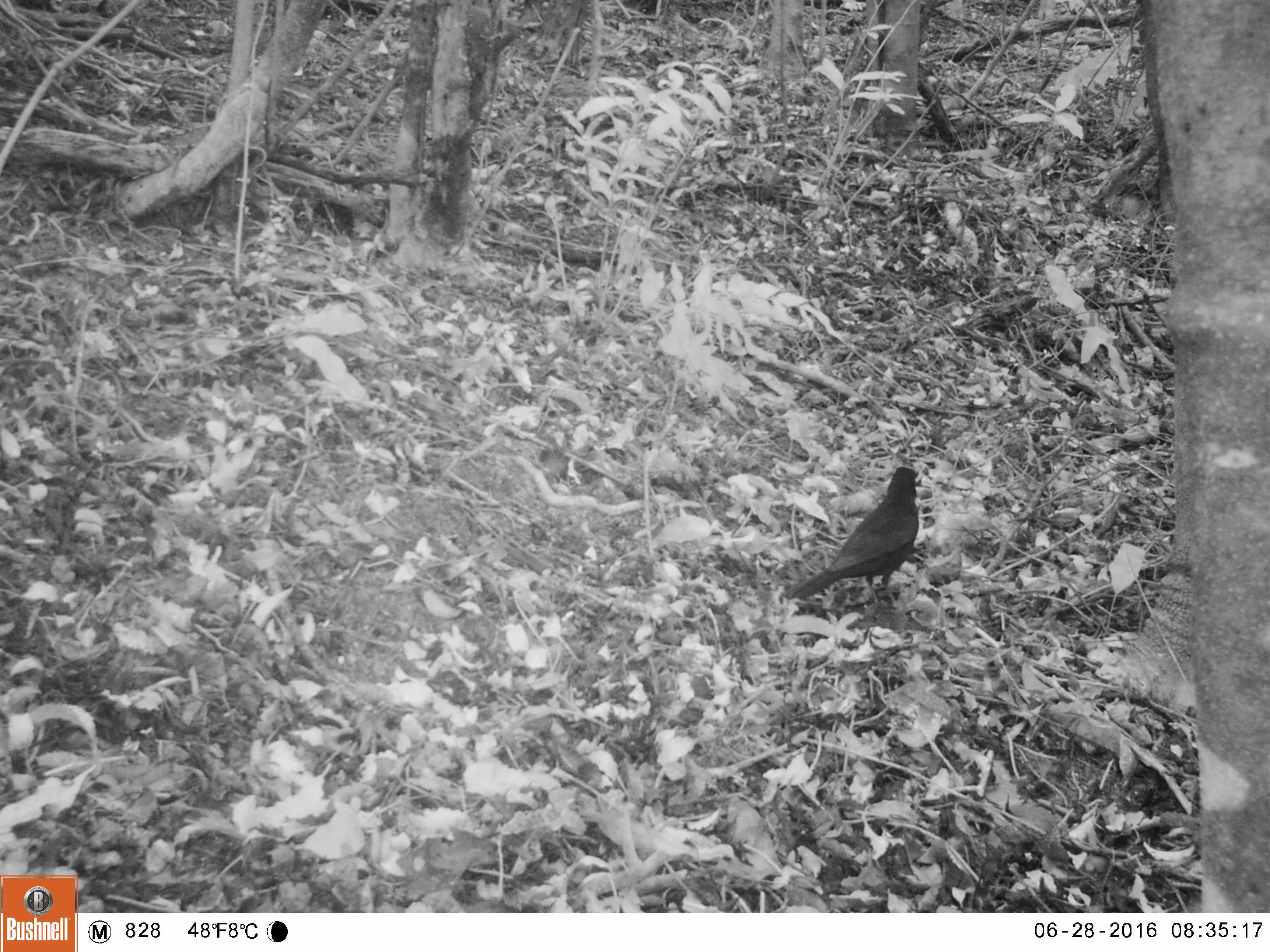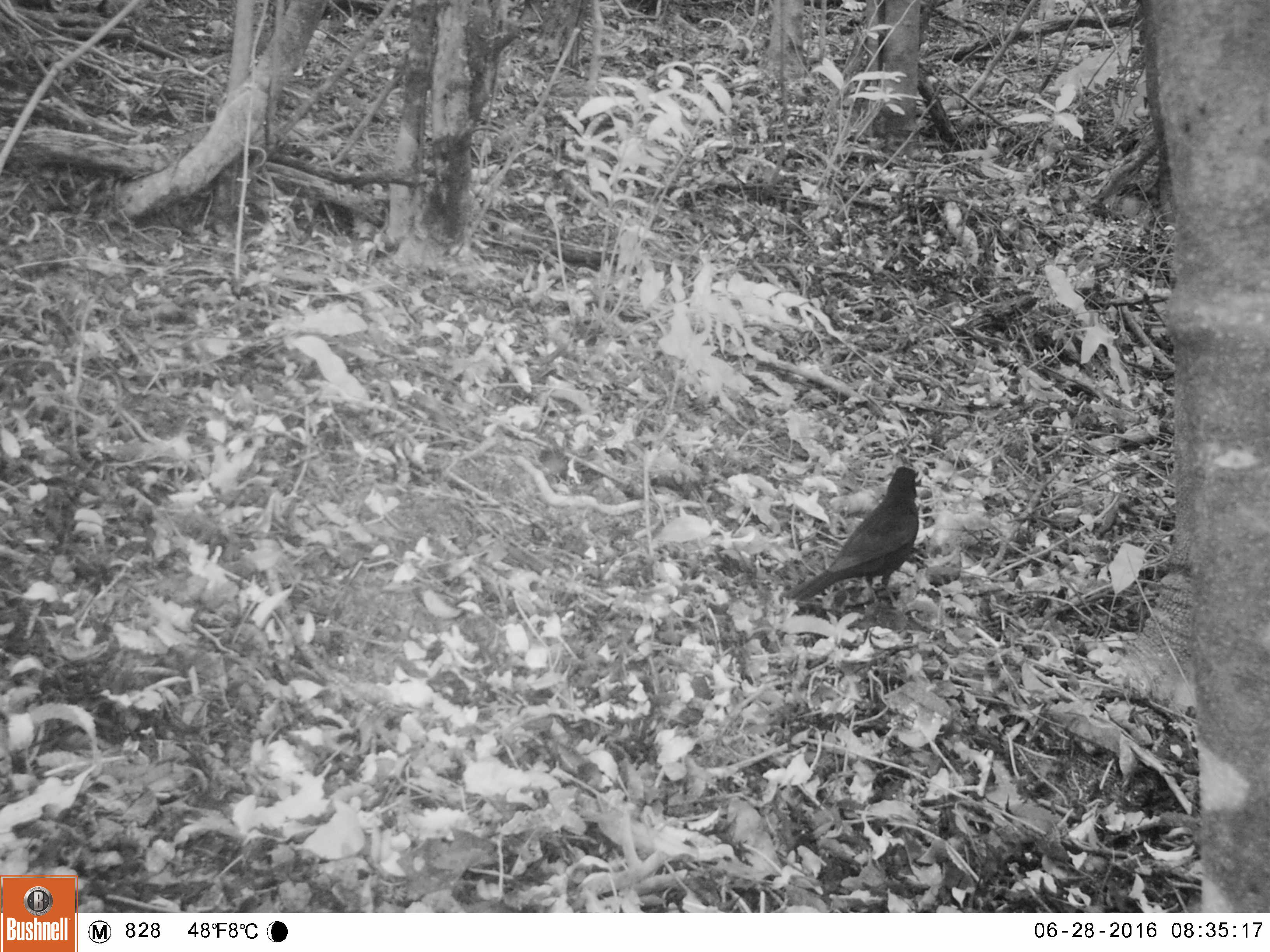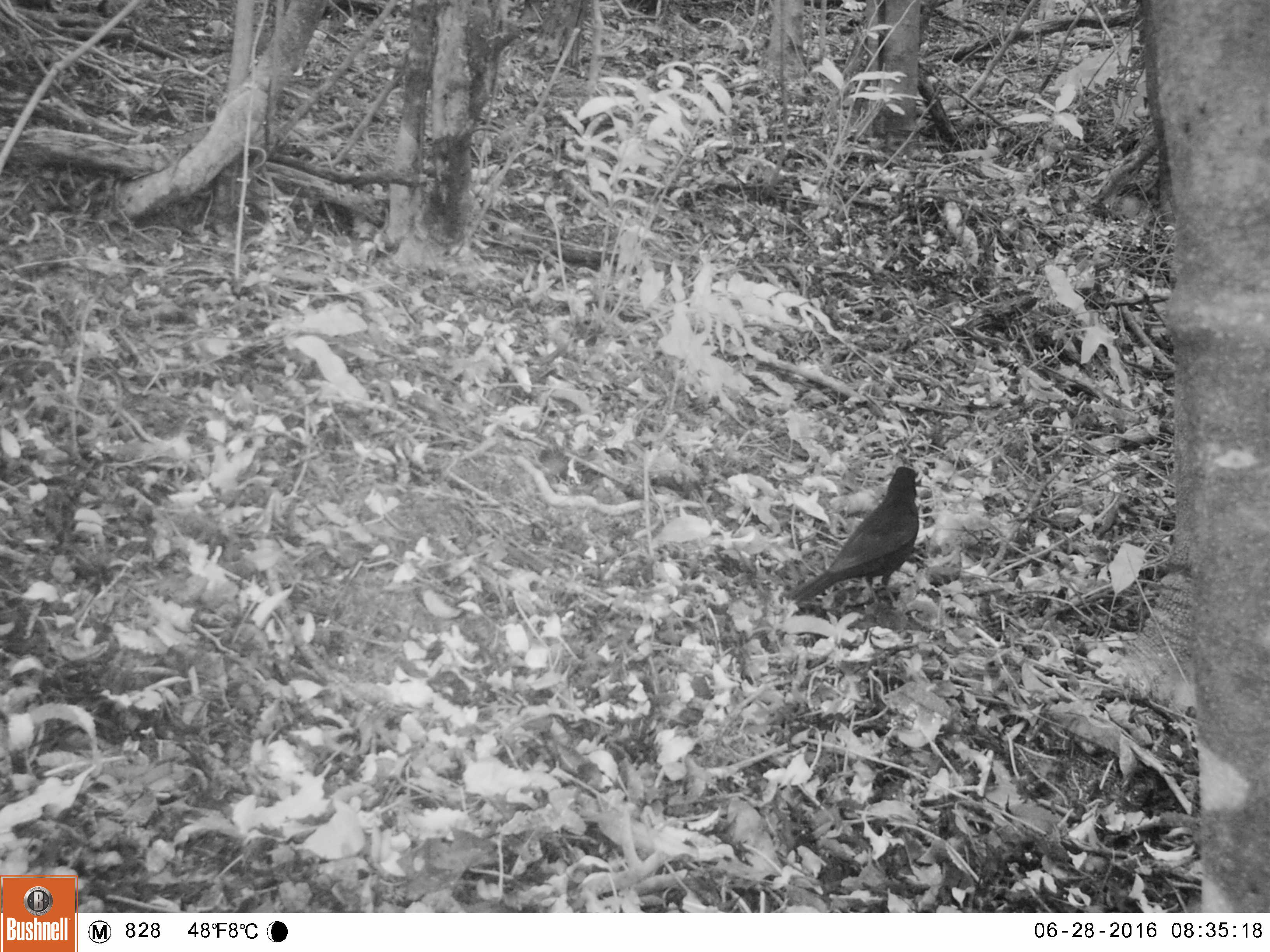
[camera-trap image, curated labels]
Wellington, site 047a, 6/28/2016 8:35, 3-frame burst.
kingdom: Animalia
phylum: Chordata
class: Aves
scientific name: Aves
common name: bird